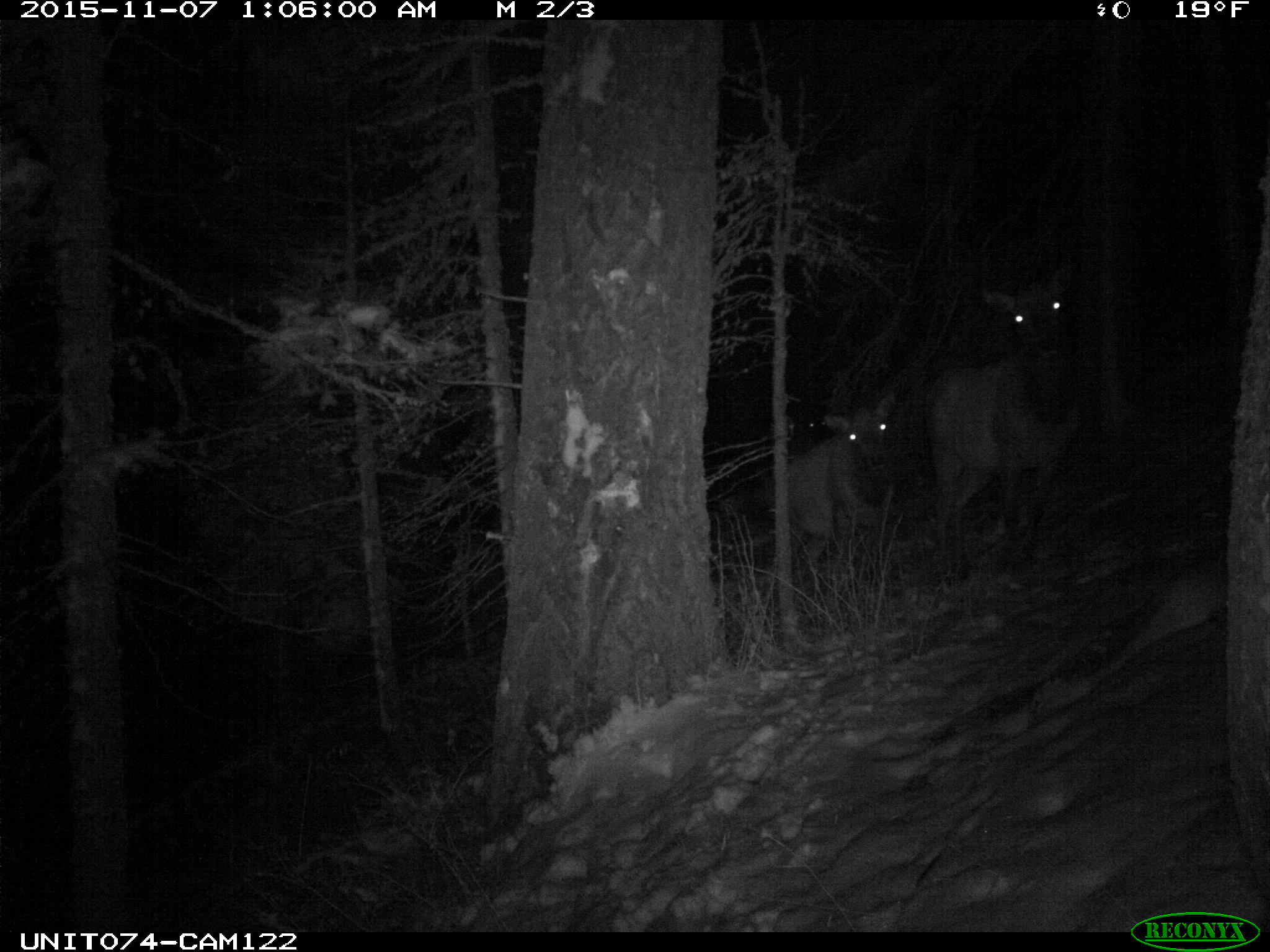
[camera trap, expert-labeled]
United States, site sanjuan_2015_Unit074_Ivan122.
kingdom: Animalia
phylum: Chordata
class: Mammalia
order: Artiodactyla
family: Cervidae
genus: Cervus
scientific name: Cervus elaphus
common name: red deer